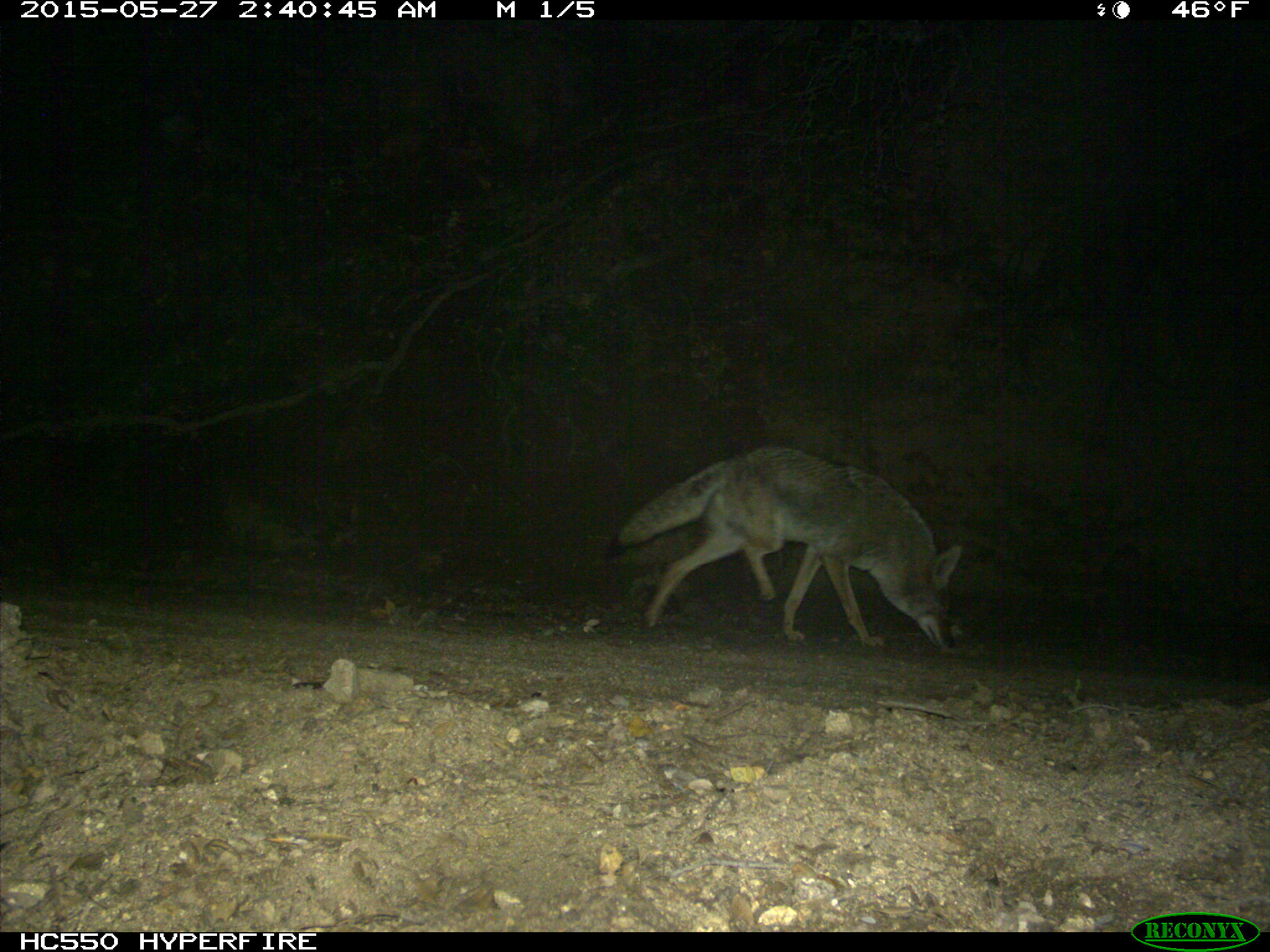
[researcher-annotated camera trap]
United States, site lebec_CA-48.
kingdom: Animalia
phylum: Chordata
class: Mammalia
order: Carnivora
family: Canidae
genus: Canis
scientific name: Canis latrans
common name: coyote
Canis latrans (coyote).